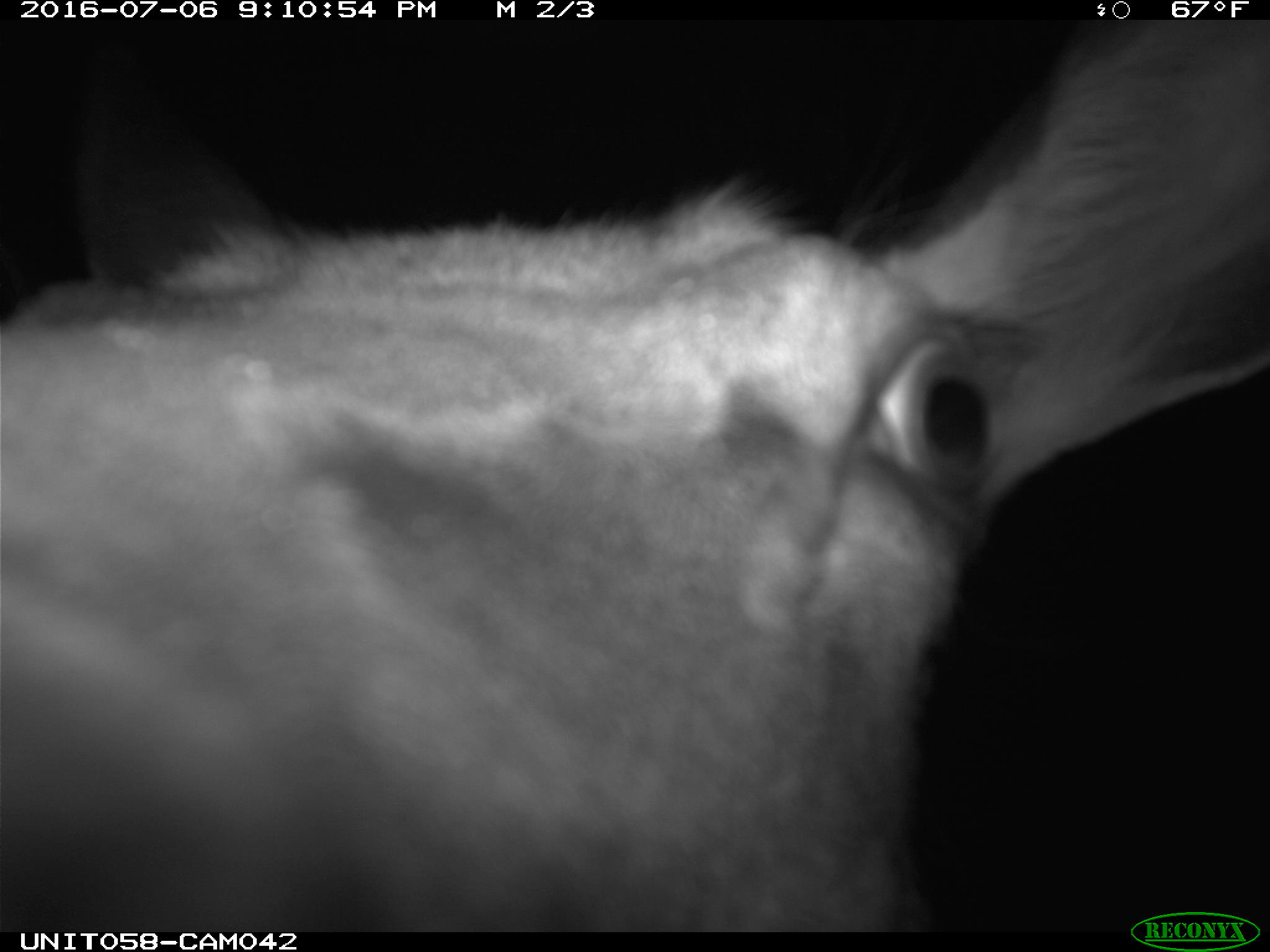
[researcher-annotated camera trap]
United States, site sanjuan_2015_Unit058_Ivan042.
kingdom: Animalia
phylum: Chordata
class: Mammalia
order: Artiodactyla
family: Cervidae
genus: Cervus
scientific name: Cervus elaphus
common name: red deer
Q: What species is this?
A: Cervus elaphus (red deer).